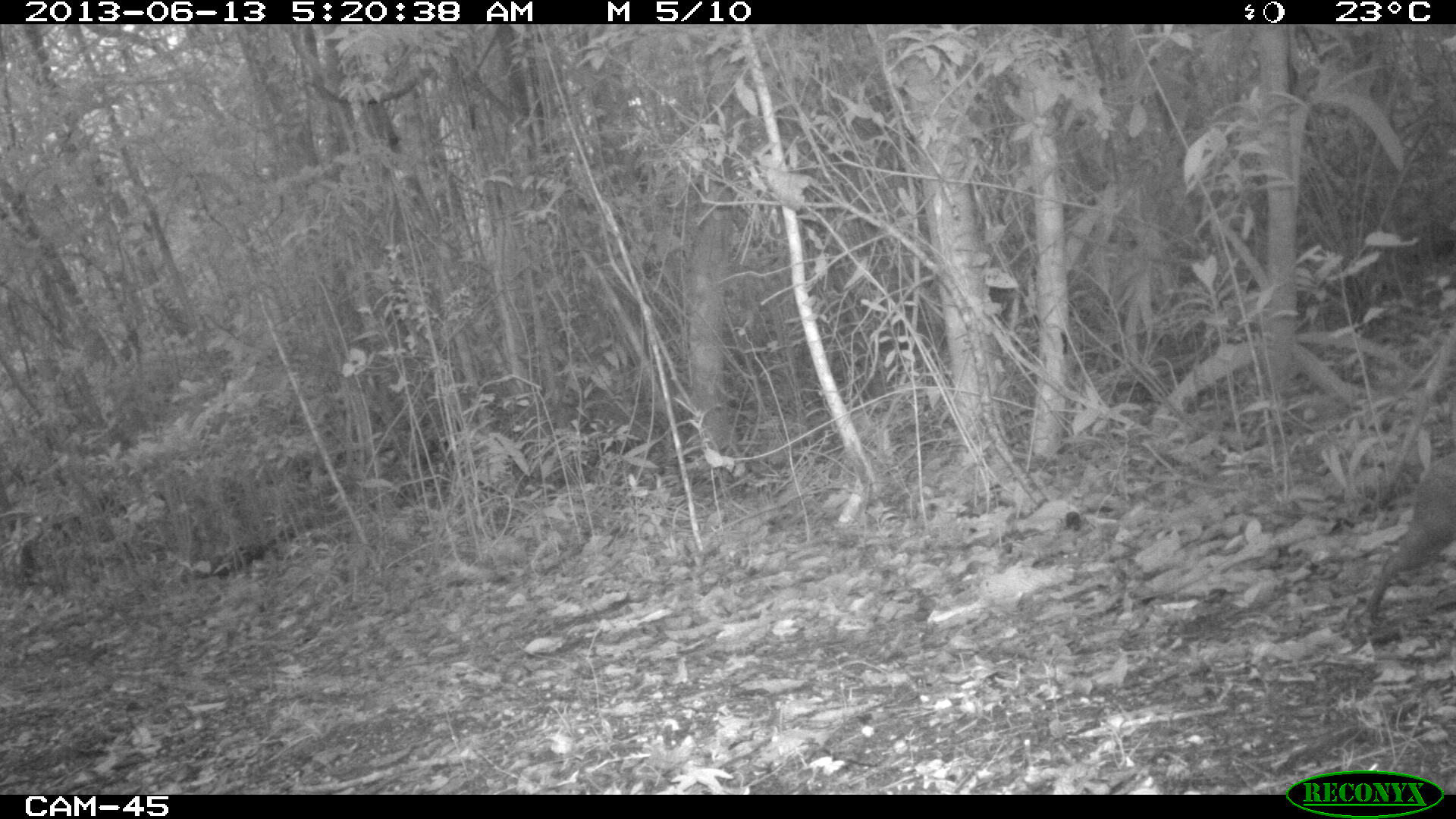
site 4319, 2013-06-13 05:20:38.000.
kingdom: Animalia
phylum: Chordata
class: Mammalia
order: Rodentia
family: Dasyproctidae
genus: Dasyprocta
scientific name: Dasyprocta punctata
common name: central american agouti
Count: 1.